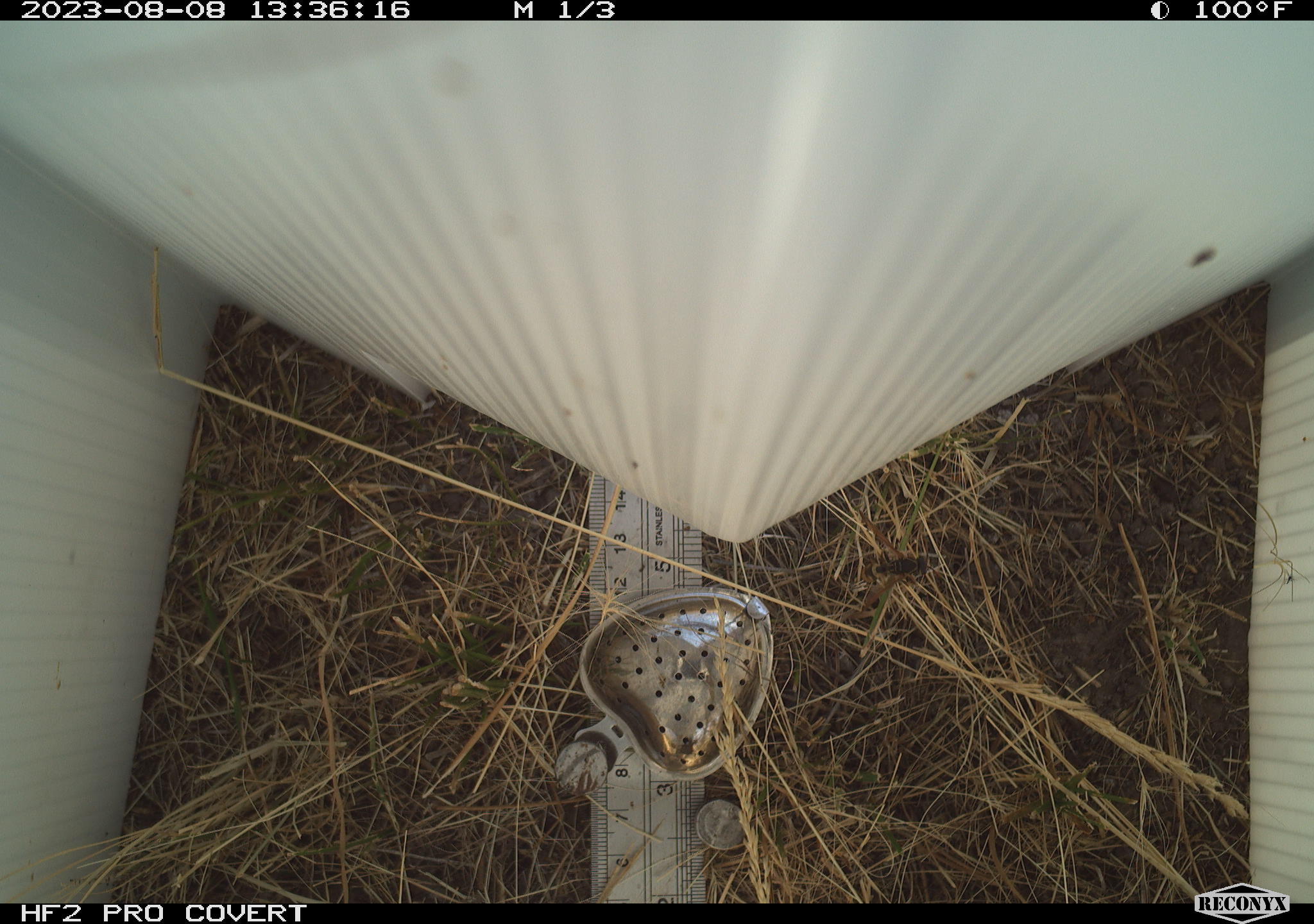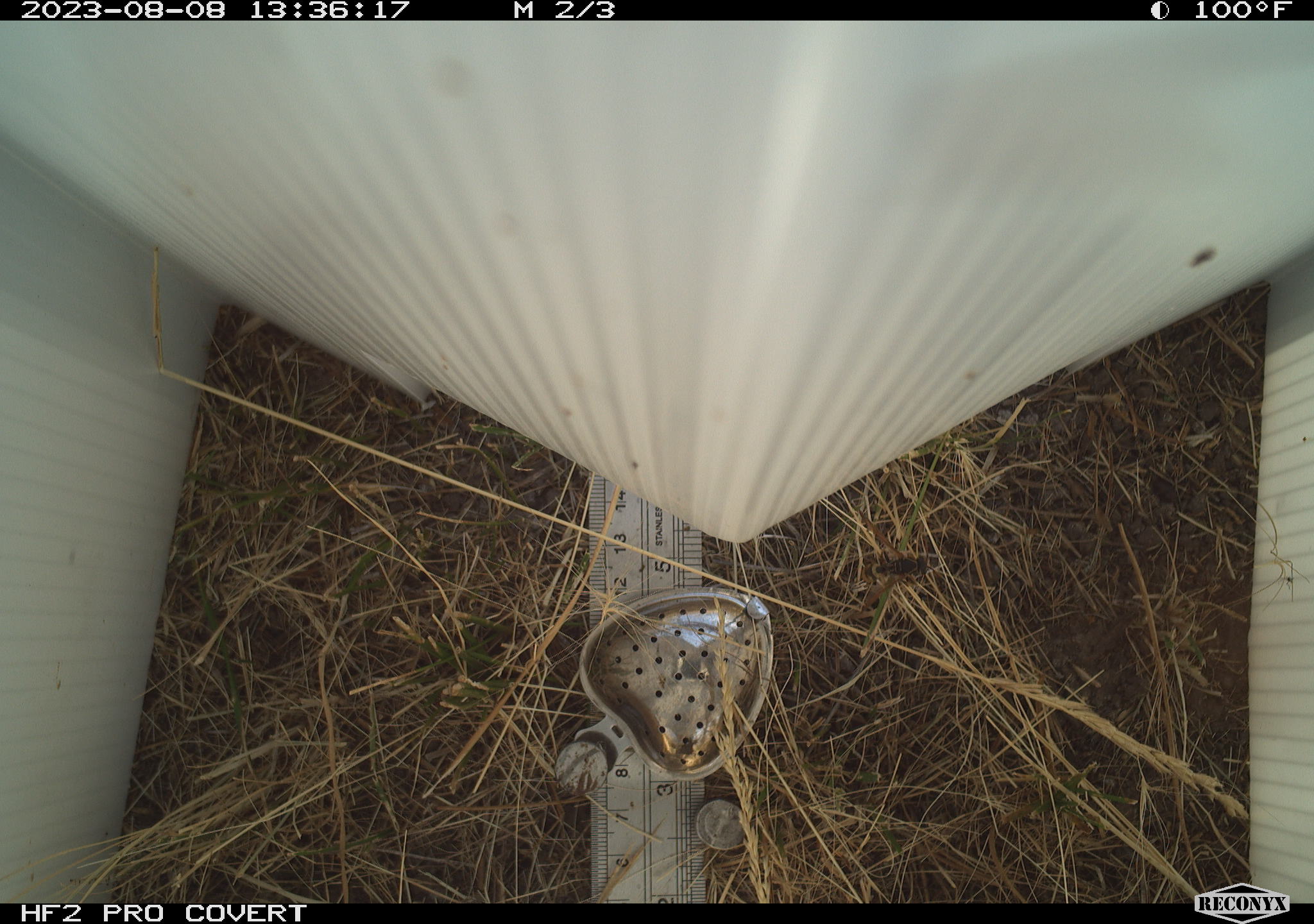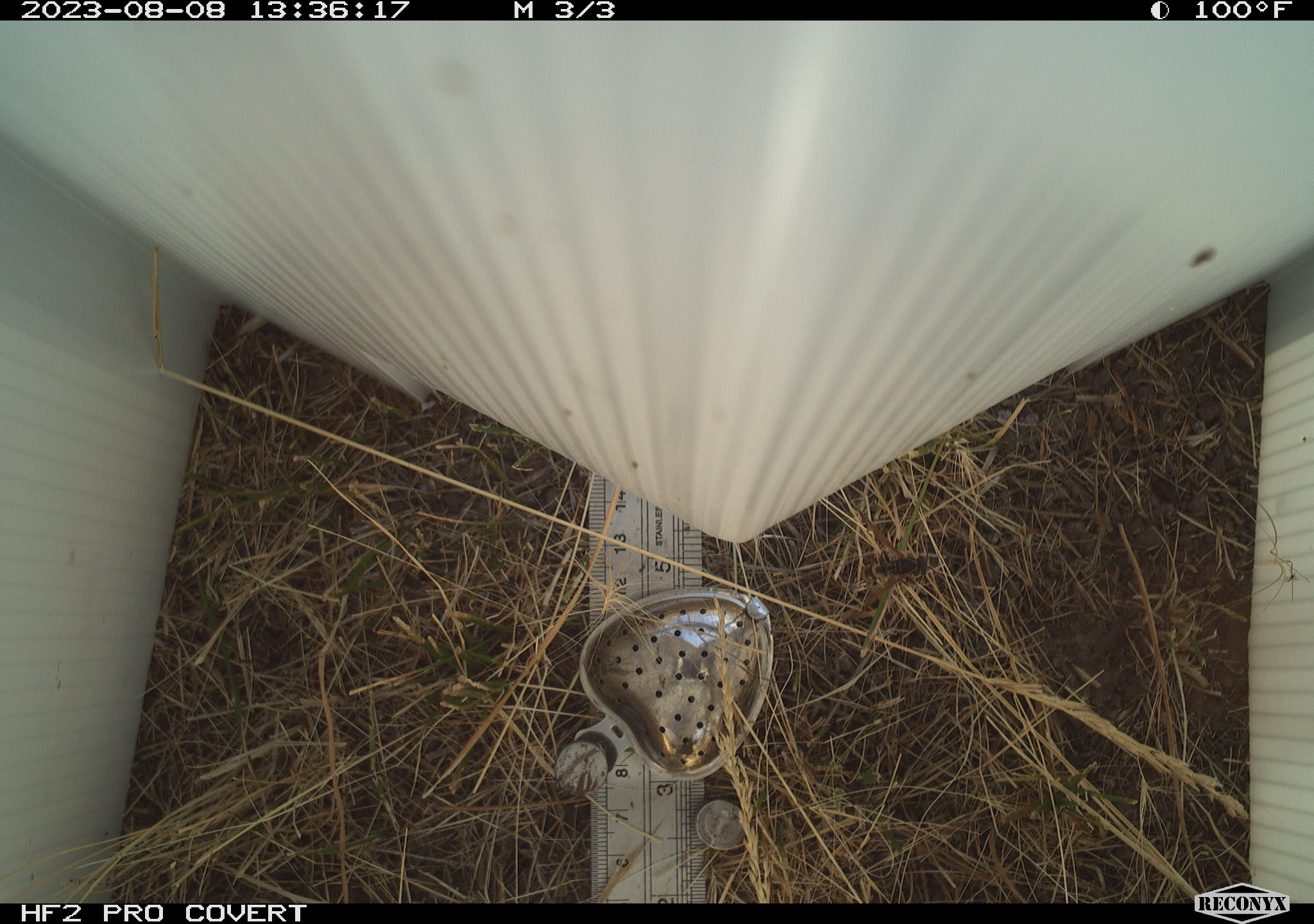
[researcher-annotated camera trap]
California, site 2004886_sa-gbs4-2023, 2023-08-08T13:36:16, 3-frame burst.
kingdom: Animalia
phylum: Arthropoda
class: Insecta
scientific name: Insecta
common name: insect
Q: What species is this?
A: Insect (Insecta).